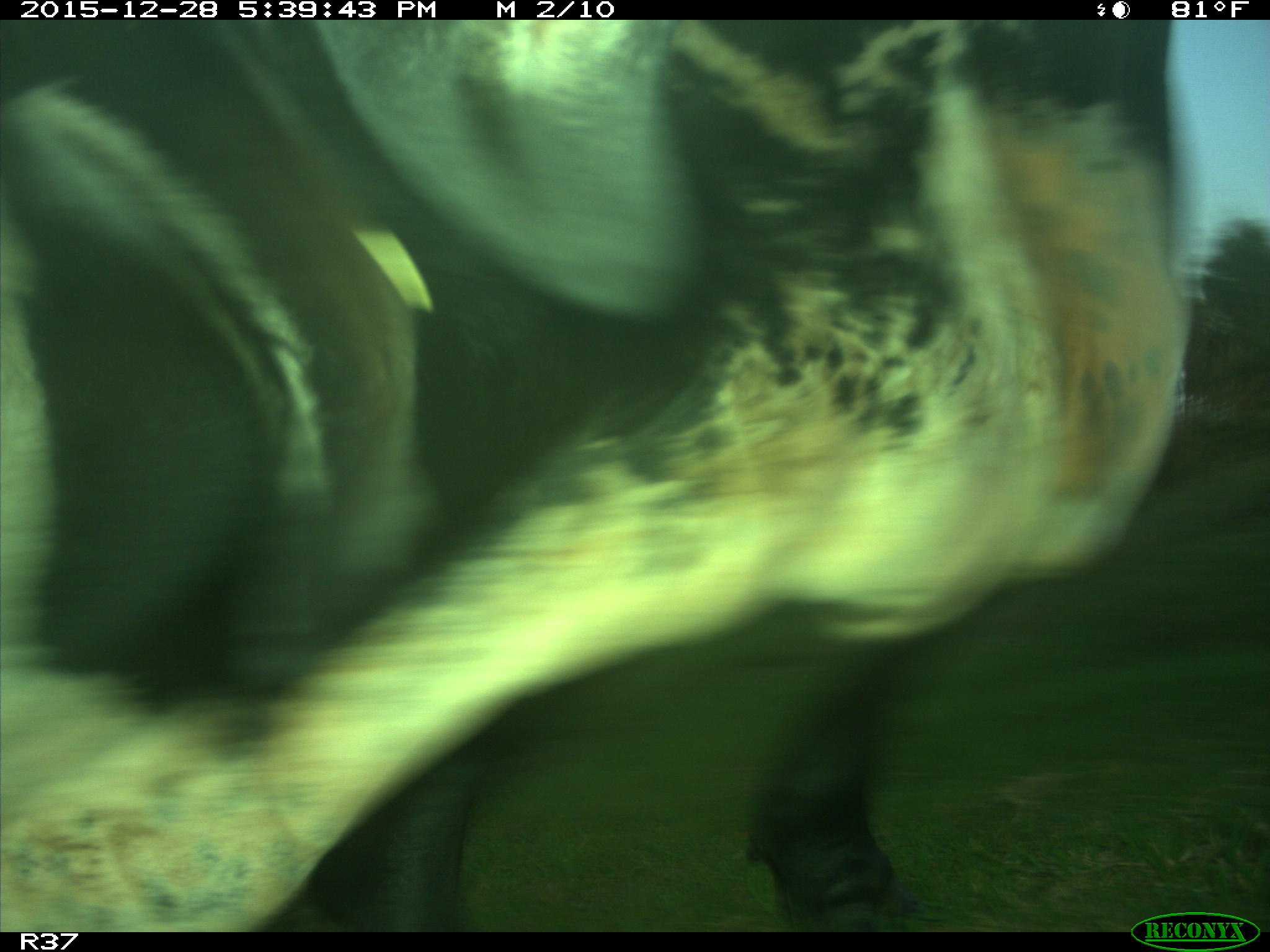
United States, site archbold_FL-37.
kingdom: Animalia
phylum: Chordata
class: Mammalia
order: Artiodactyla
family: Bovidae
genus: Bos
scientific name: Bos taurus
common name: domestic cow